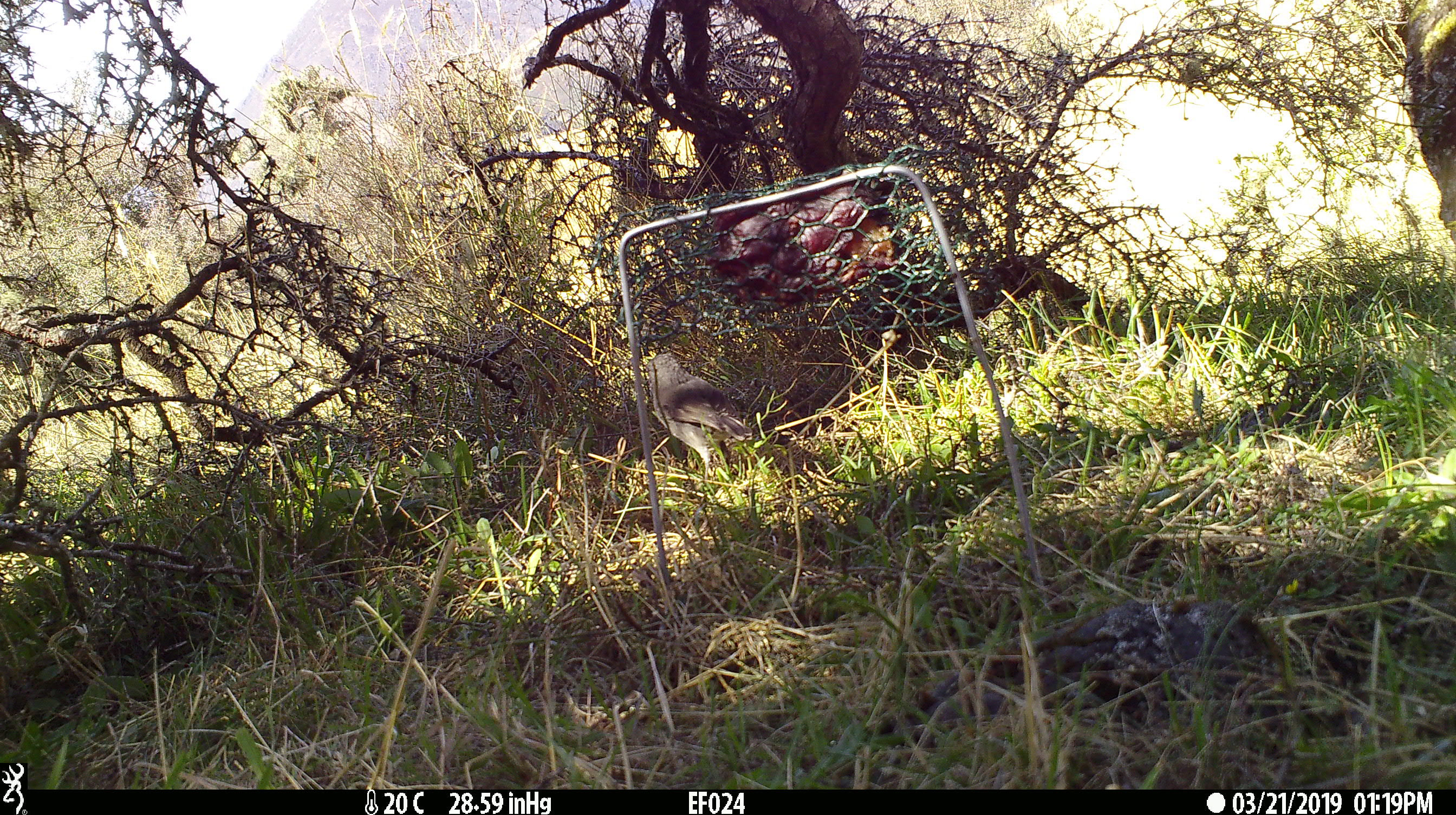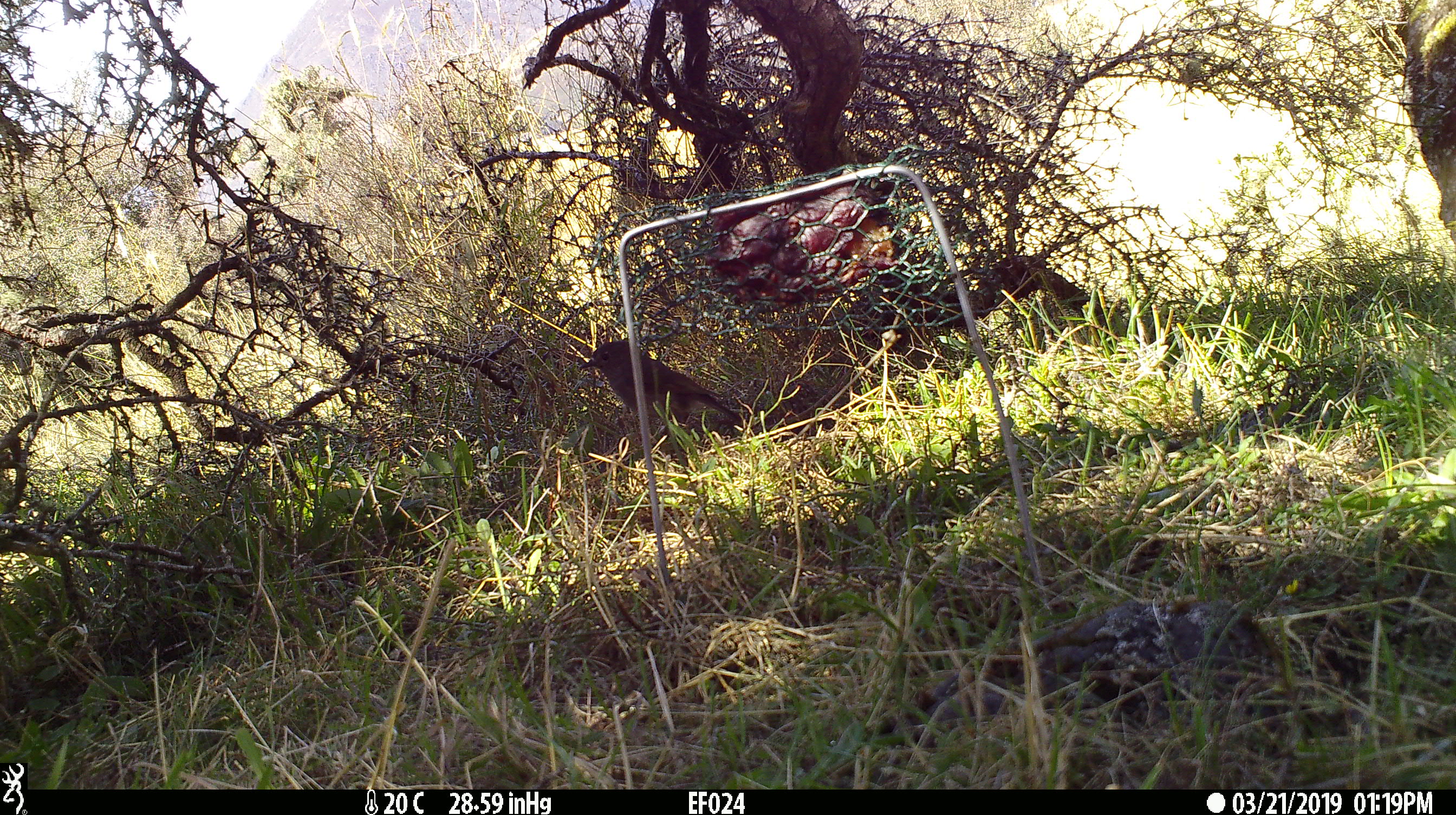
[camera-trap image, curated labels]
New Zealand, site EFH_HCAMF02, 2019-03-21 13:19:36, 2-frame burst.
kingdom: Animalia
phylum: Chordata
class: Aves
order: Passeriformes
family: Petroicidae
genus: Petroica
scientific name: Petroica australis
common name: new zealand robin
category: robin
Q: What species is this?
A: Robin (new zealand robin) (Petroica australis).